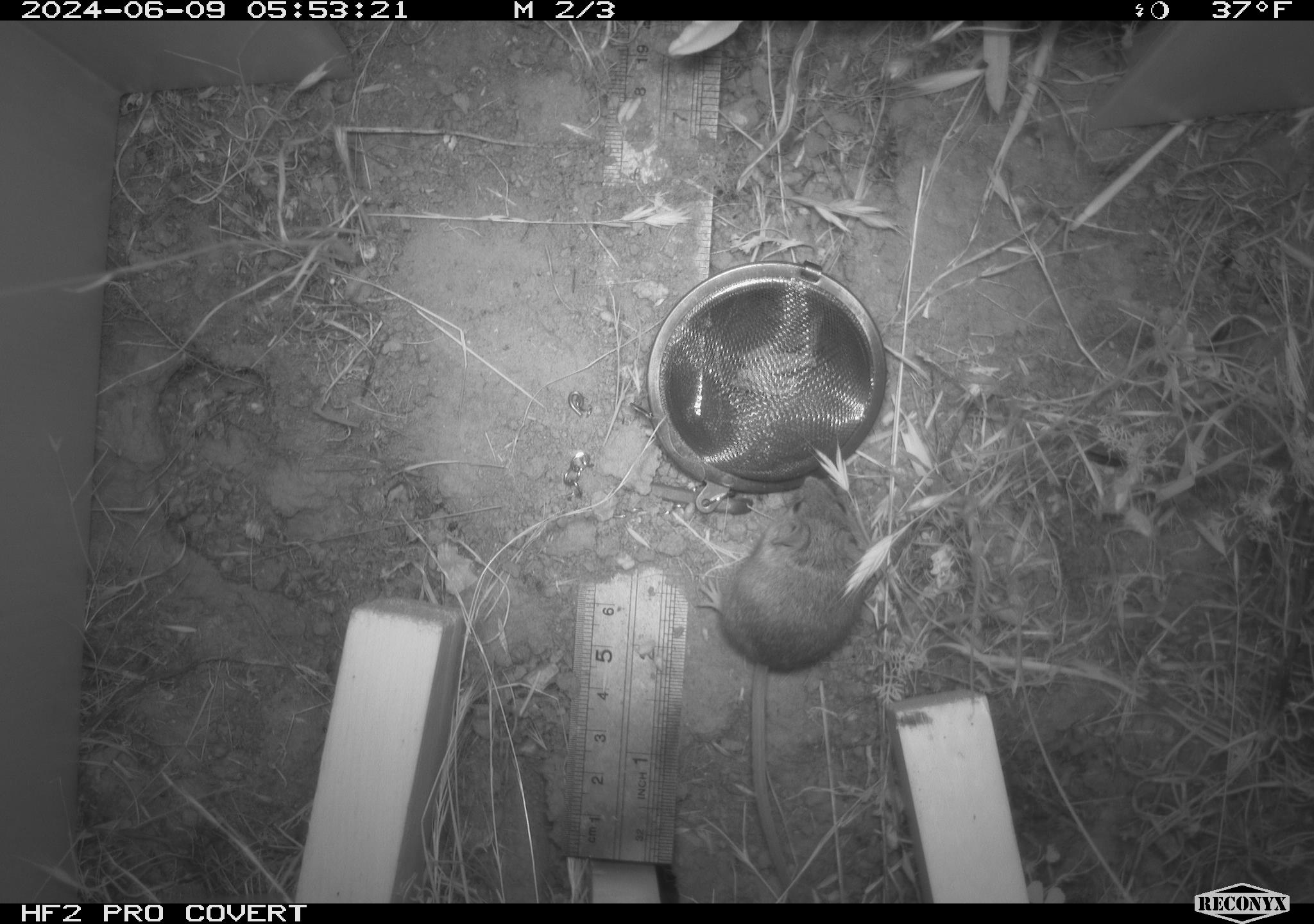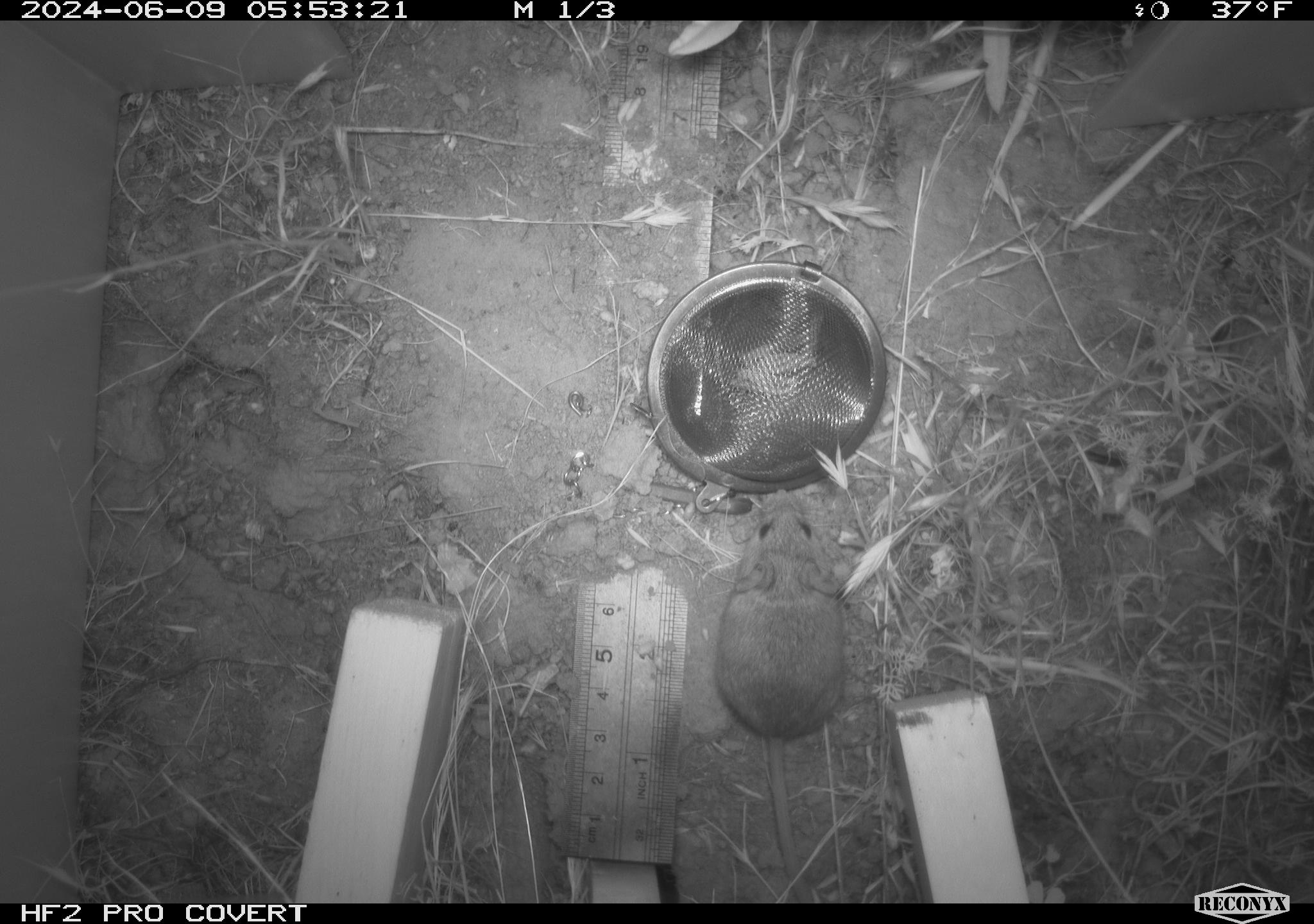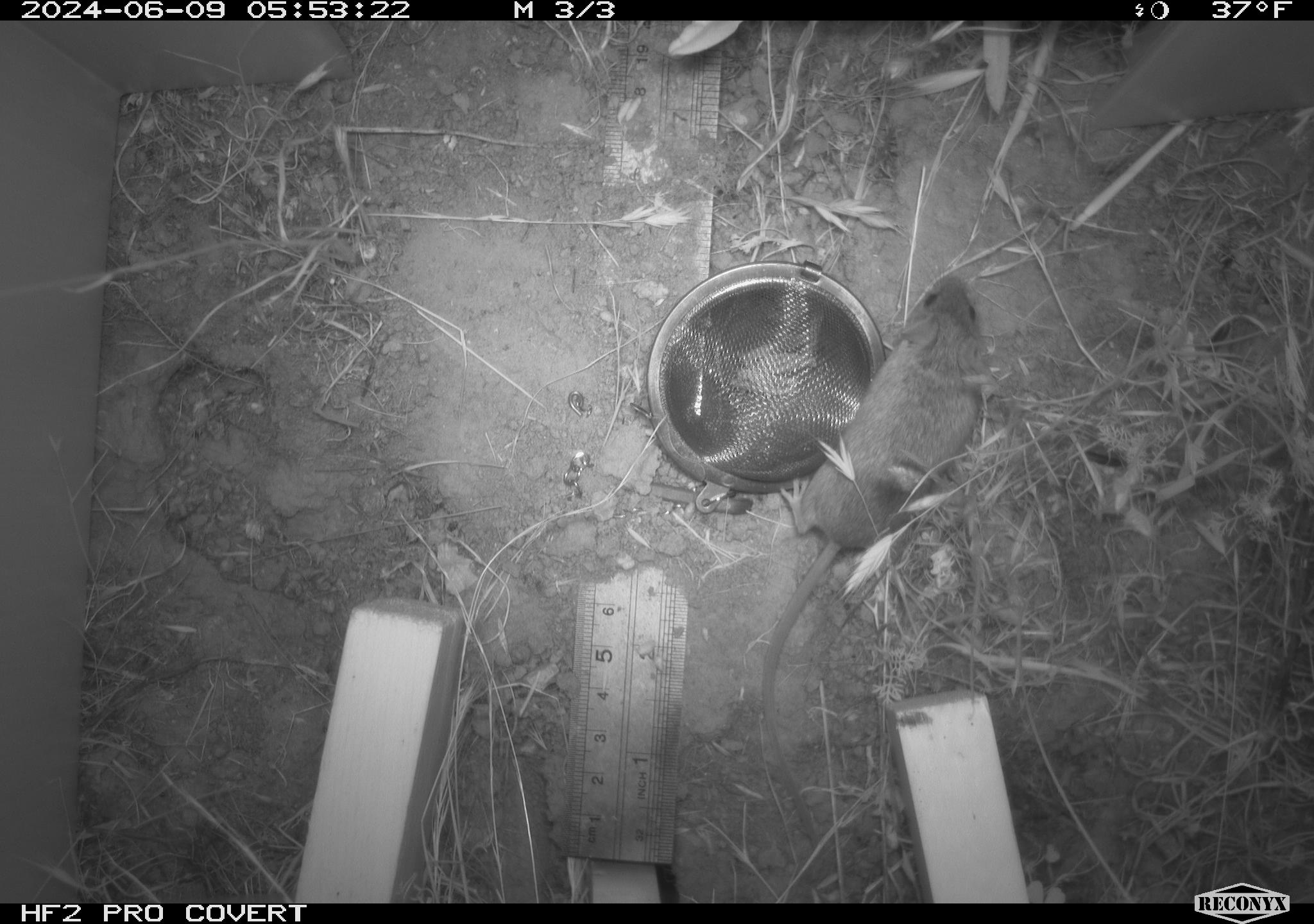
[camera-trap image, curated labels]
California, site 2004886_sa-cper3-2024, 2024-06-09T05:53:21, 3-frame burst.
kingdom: Animalia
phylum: Chordata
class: Mammalia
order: Rodentia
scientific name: Rodentia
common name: rodent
Rodent (Rodentia).